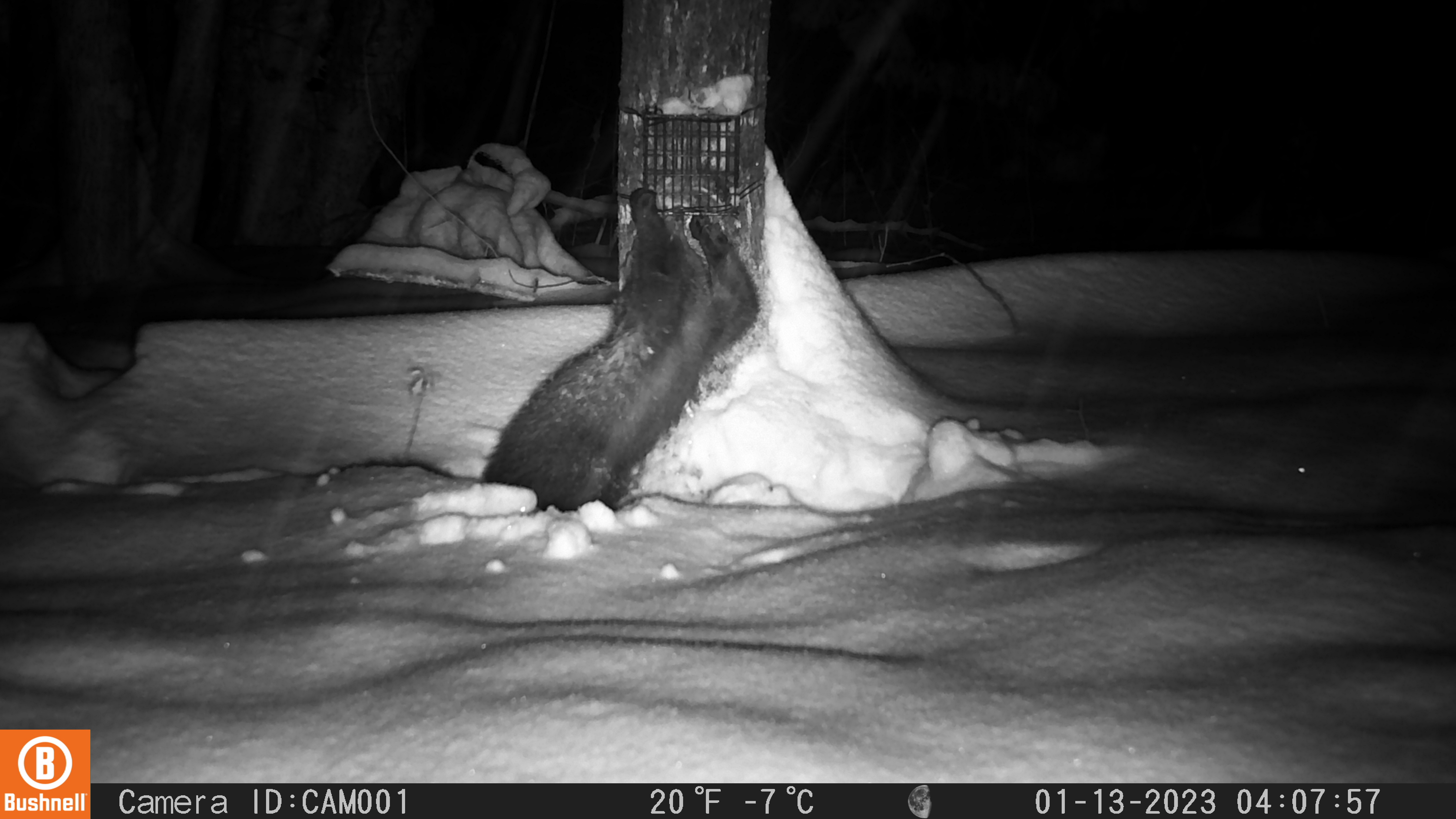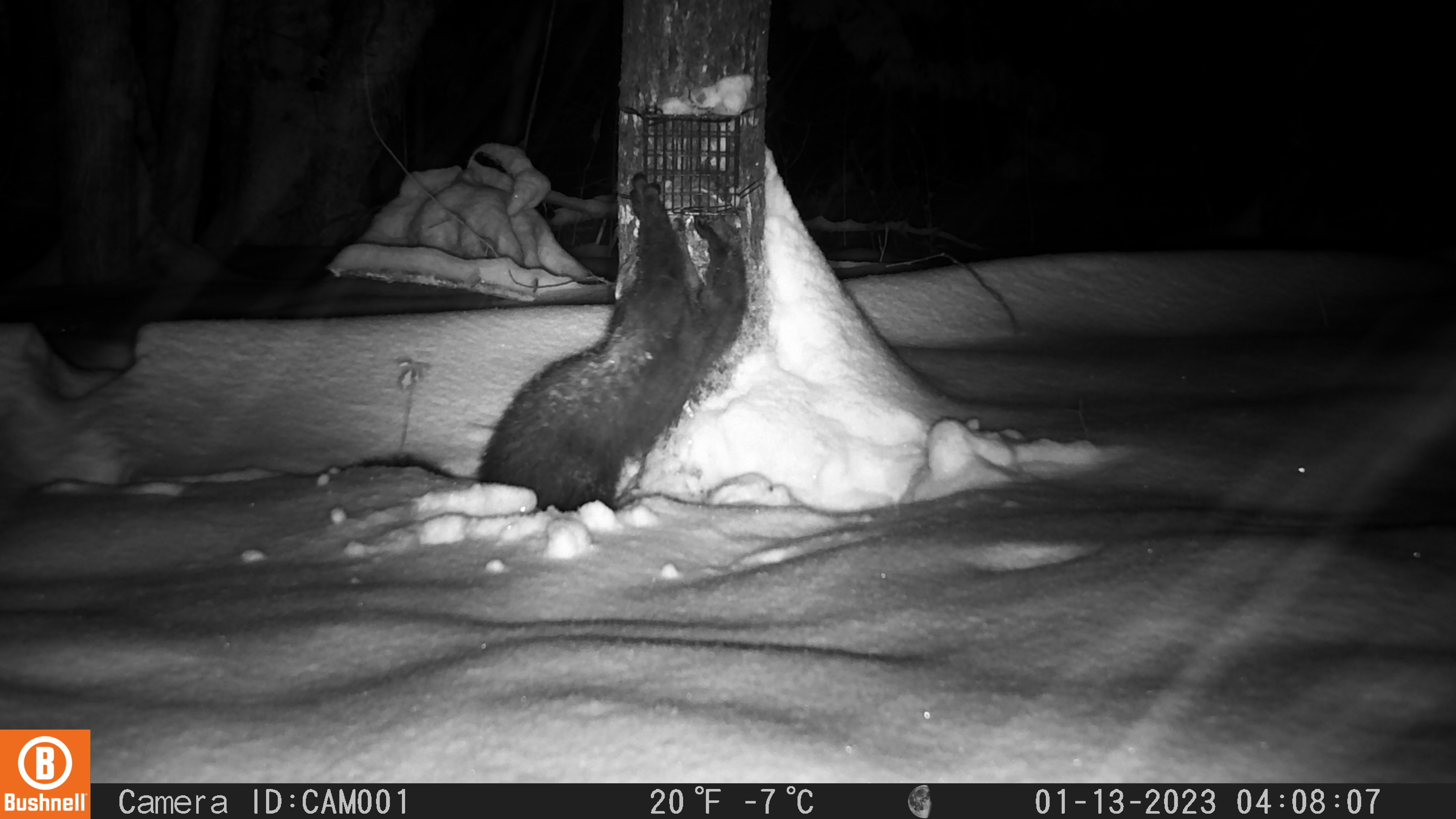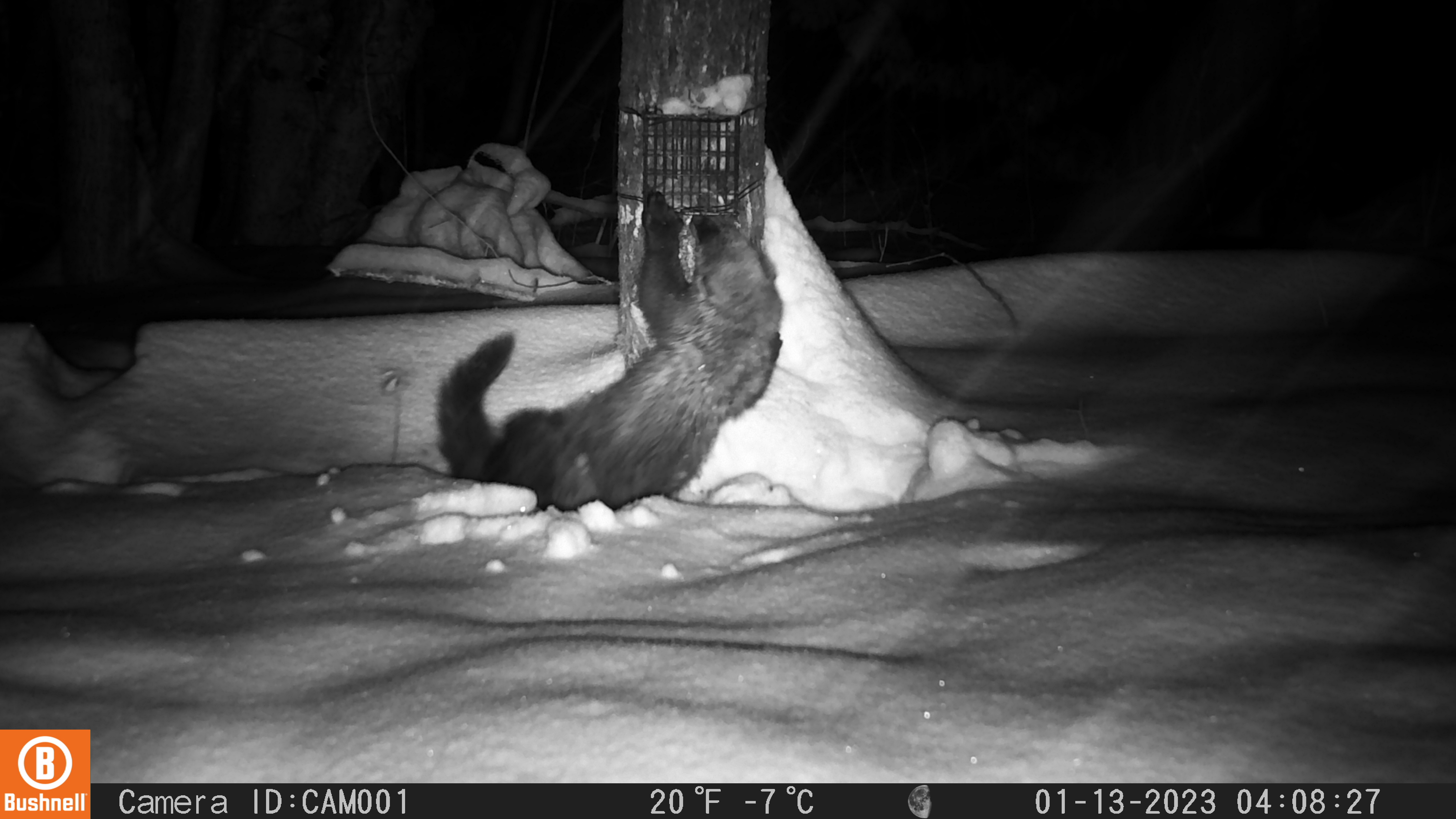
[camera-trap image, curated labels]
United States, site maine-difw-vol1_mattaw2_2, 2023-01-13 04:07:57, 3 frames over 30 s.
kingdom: Animalia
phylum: Chordata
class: Mammalia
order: Carnivora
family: Mustelidae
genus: Pekania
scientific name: Pekania pennanti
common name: fisher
Fisher (Pekania pennanti).